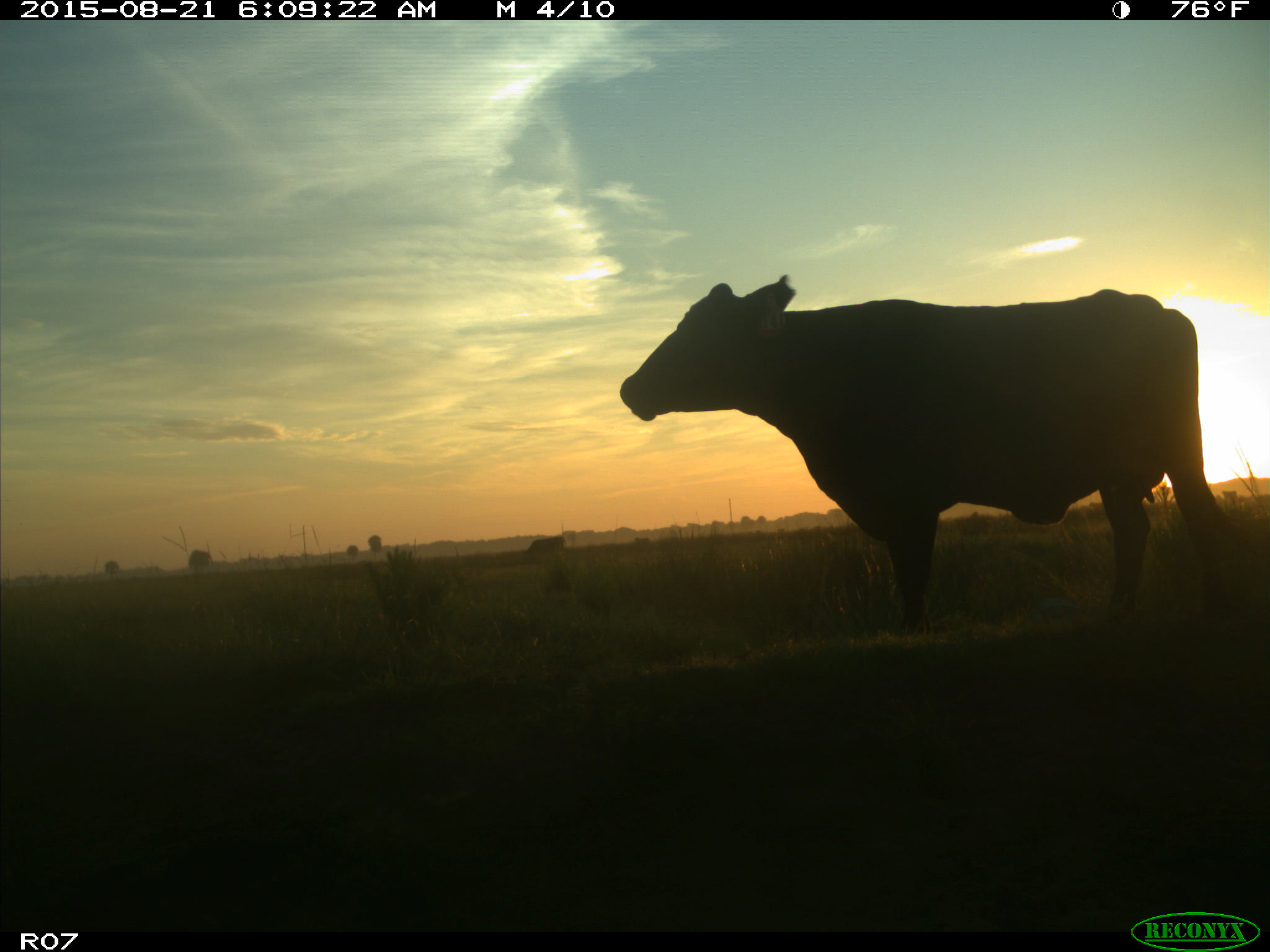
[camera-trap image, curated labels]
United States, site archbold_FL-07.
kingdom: Animalia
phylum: Chordata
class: Mammalia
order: Artiodactyla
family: Bovidae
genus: Bos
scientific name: Bos taurus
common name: domestic cow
Bos taurus (domestic cow).